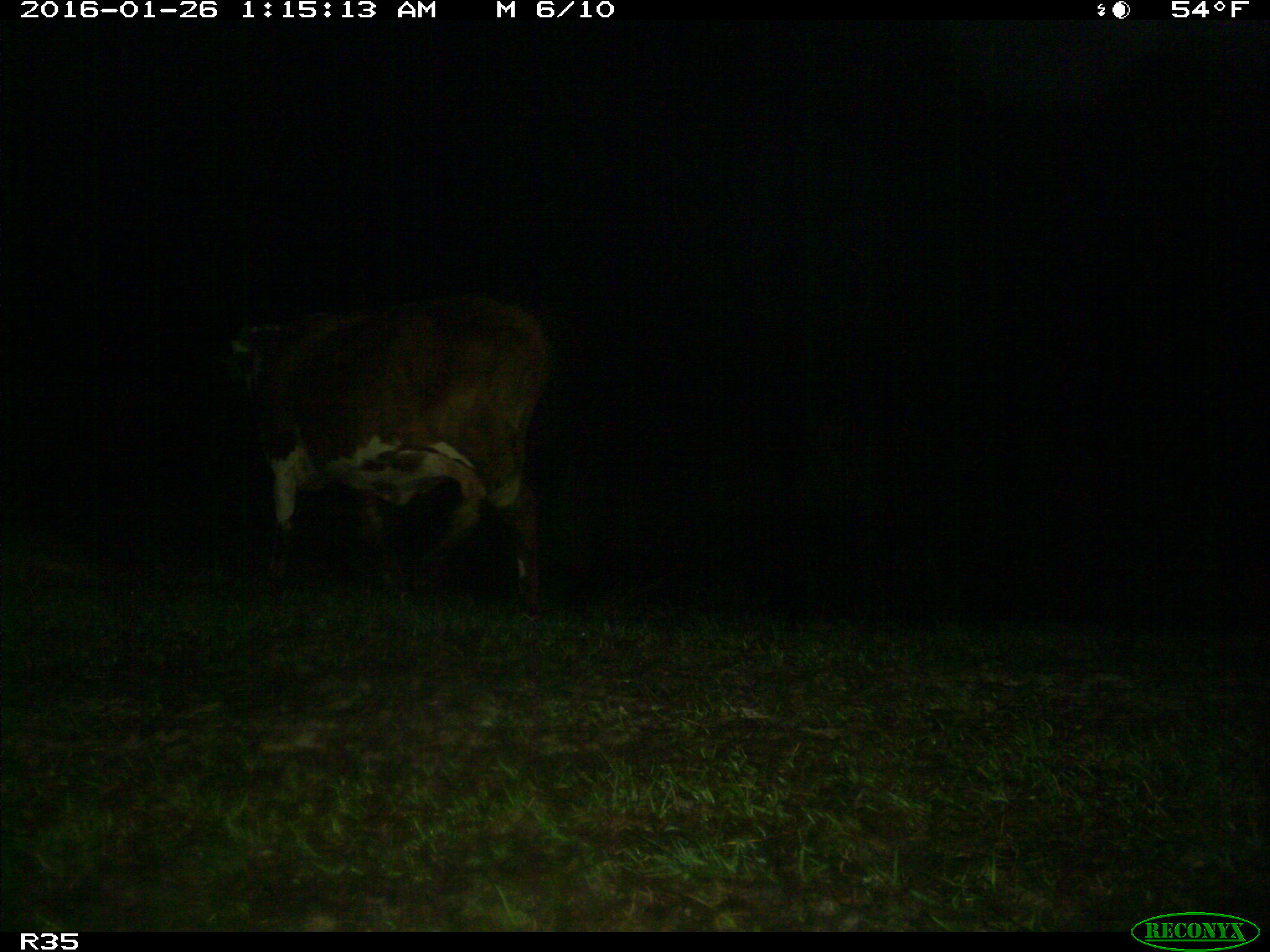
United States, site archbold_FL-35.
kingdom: Animalia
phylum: Chordata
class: Mammalia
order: Artiodactyla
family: Bovidae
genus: Bos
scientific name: Bos taurus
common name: domestic cow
Bos taurus (domestic cow).